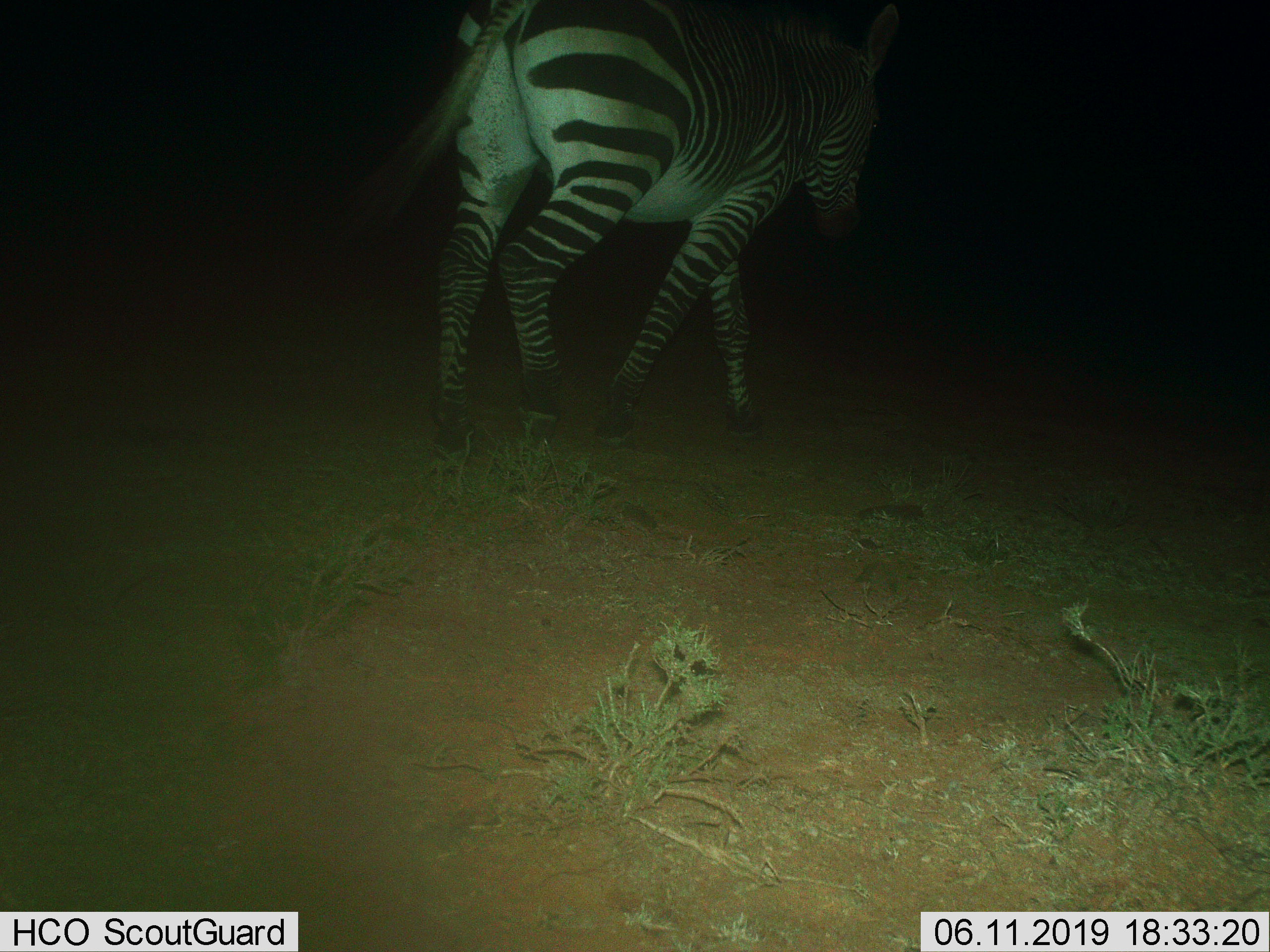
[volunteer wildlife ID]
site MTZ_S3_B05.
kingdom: Animalia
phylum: Chordata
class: Mammalia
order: Perissodactyla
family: Equidae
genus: Equus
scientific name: Equus zebra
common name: mountain zebra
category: zebramountain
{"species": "zebramountain (mountain zebra) (Equus zebra)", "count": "1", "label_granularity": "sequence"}